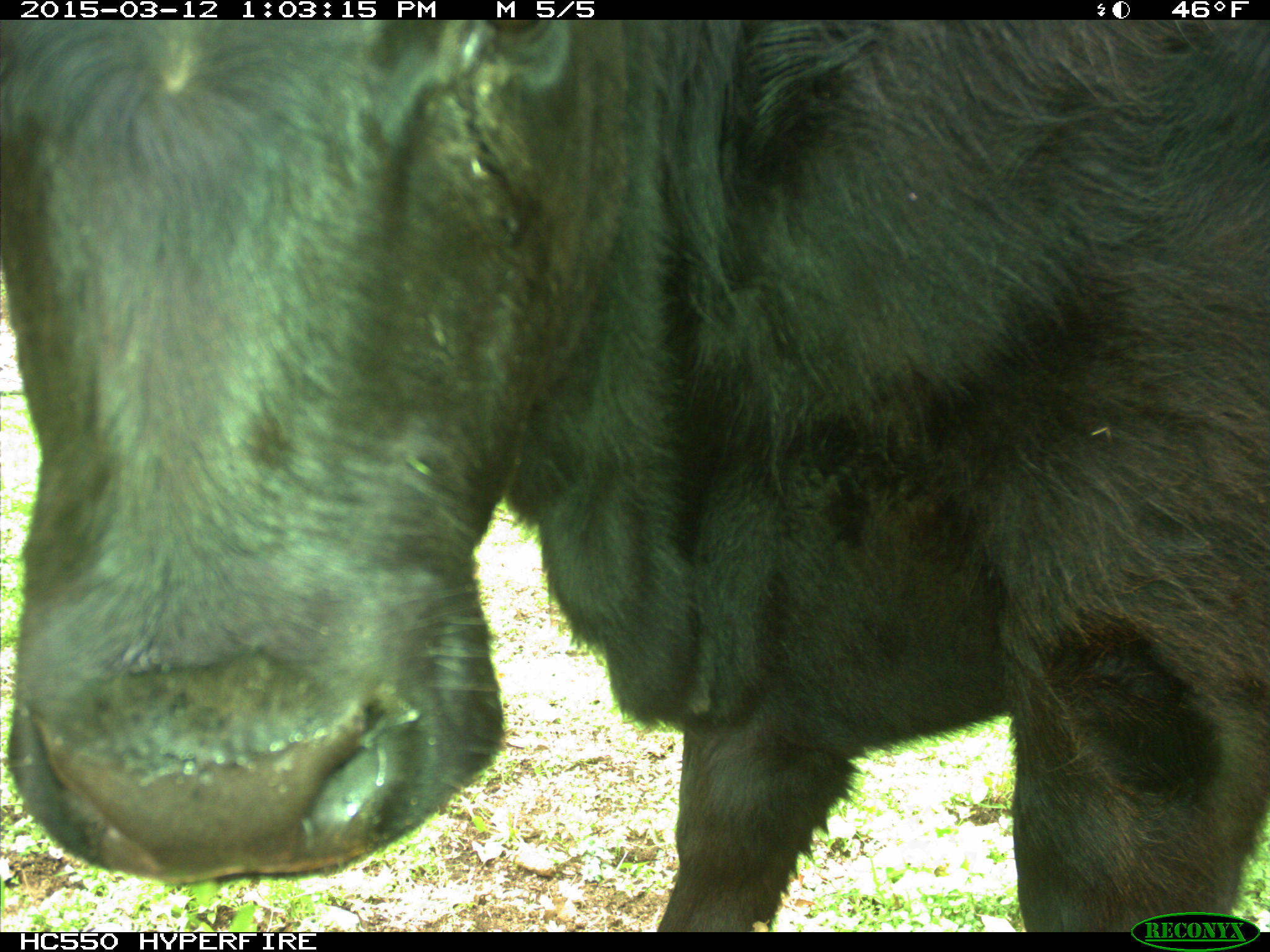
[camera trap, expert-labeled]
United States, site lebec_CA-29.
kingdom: Animalia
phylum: Chordata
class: Mammalia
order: Artiodactyla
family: Bovidae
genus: Bos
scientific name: Bos taurus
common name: domestic cow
Bos taurus (domestic cow).